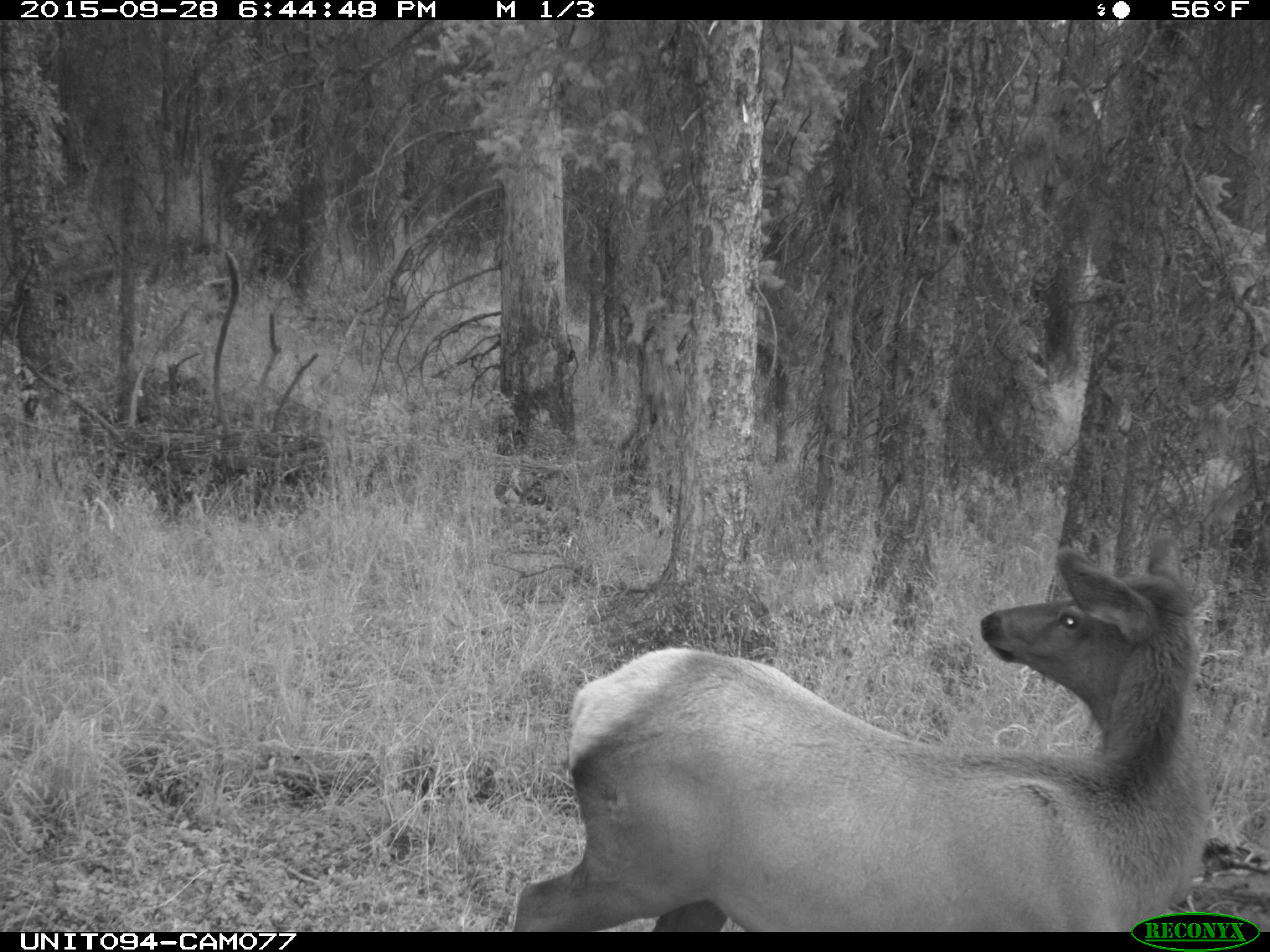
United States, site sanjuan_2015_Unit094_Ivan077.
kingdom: Animalia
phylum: Chordata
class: Mammalia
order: Artiodactyla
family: Cervidae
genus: Cervus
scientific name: Cervus elaphus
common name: red deer